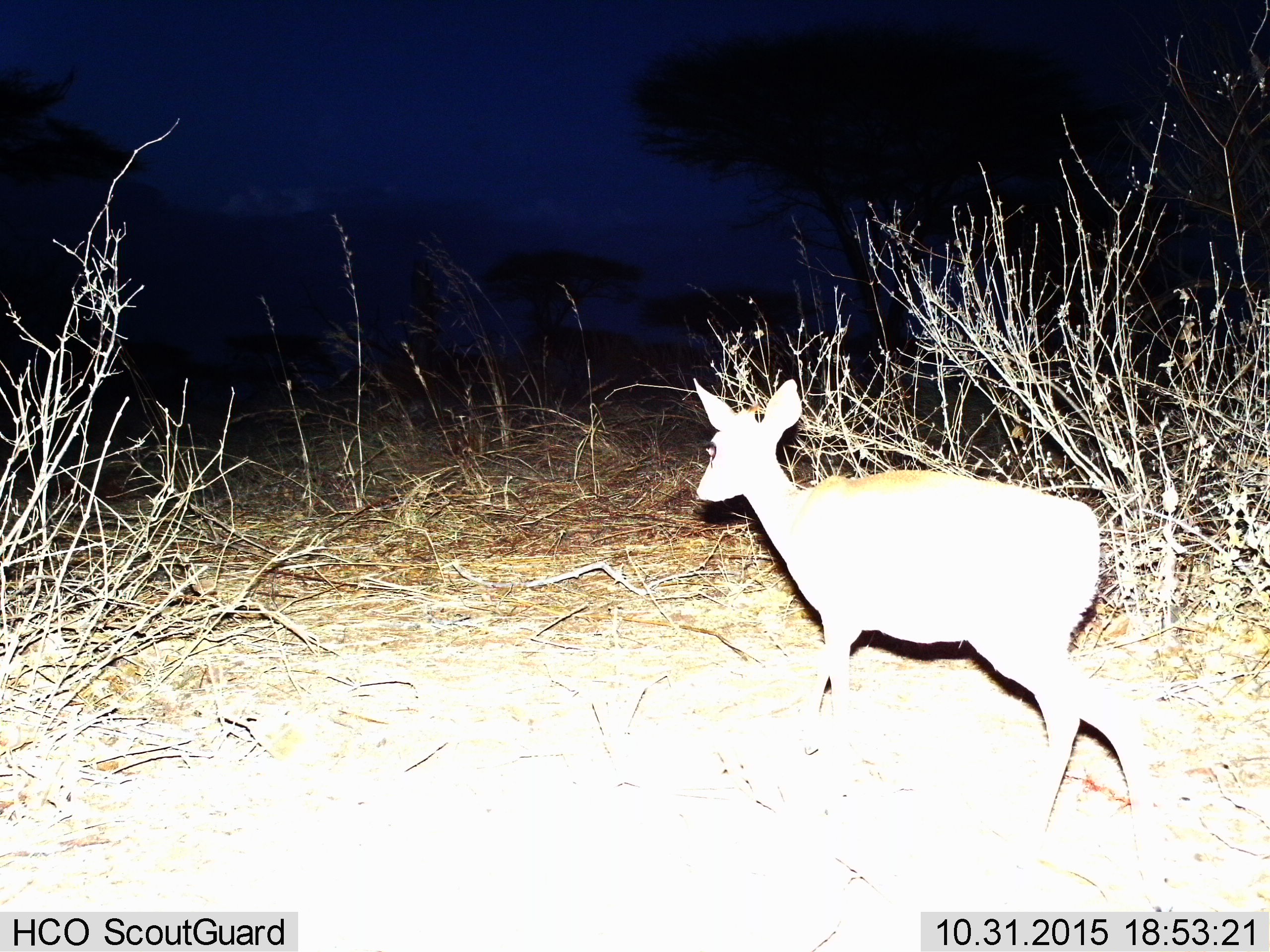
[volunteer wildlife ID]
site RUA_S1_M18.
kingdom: Animalia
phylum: Chordata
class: Mammalia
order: Artiodactyla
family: Bovidae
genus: Madoqua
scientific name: Madoqua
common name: dik-dik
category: dikdik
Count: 1.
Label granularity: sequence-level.